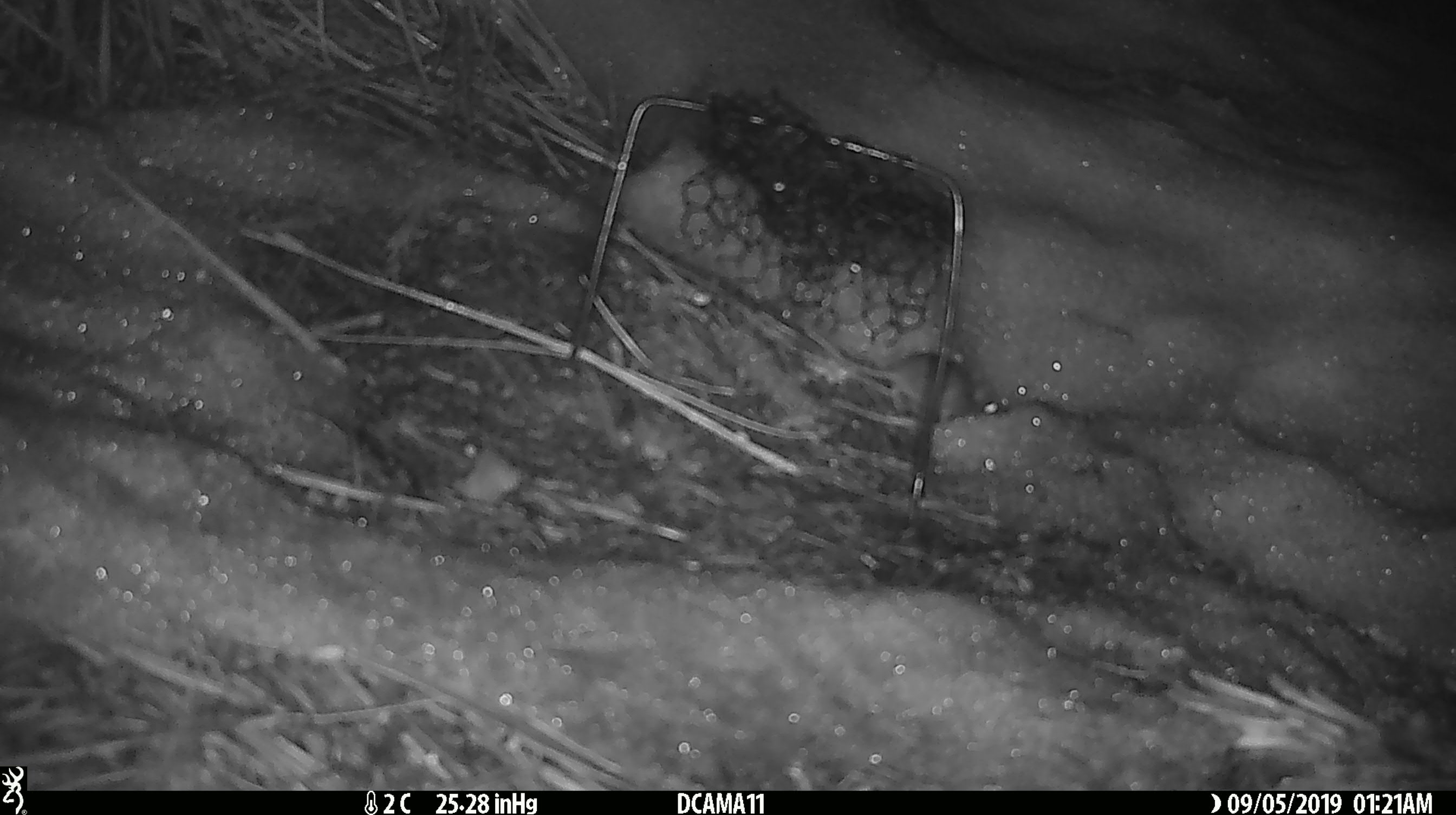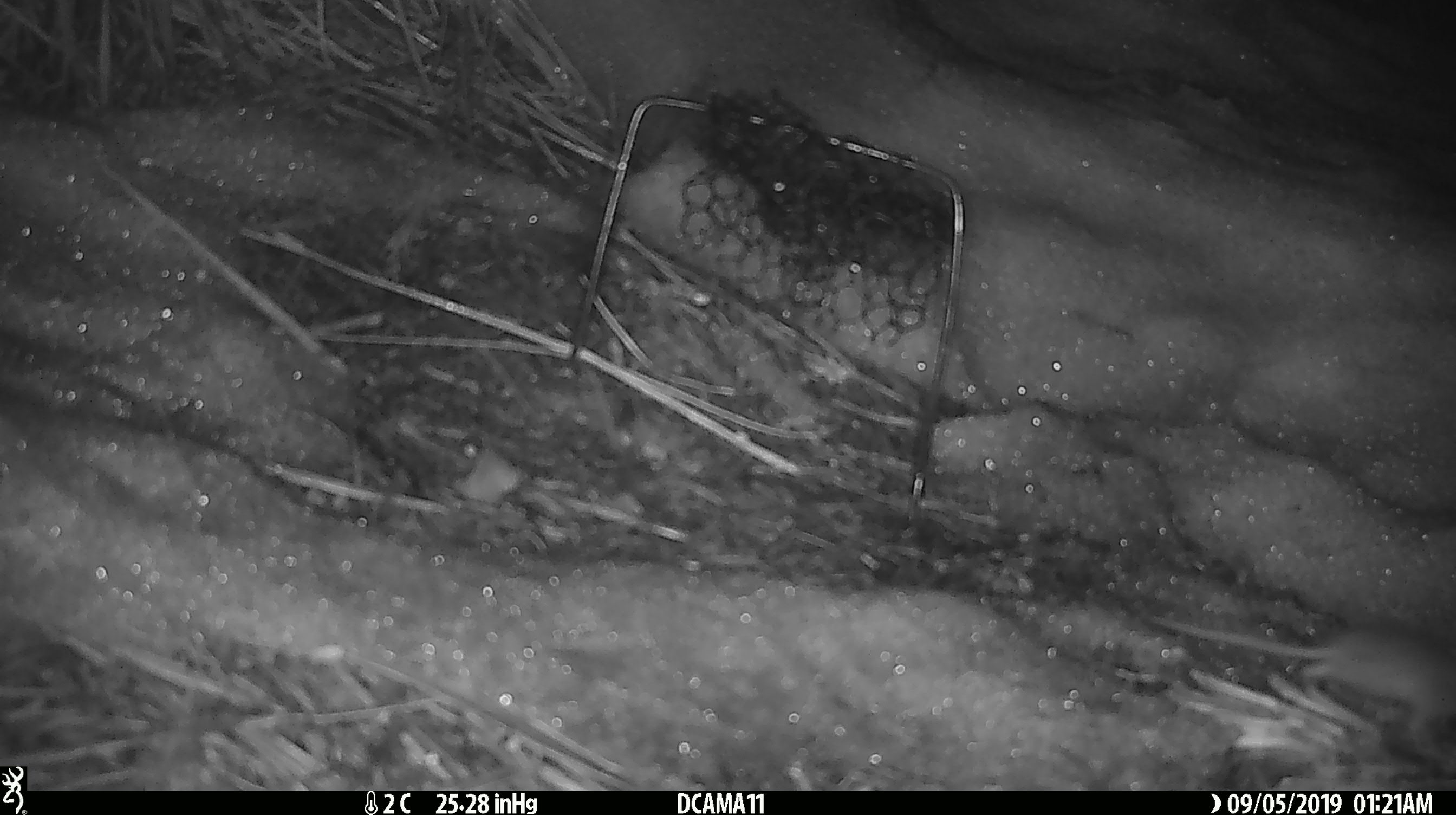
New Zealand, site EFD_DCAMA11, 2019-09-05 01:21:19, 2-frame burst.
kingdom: Animalia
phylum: Chordata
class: Mammalia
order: Rodentia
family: Muridae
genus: Mus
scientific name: Mus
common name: mouse